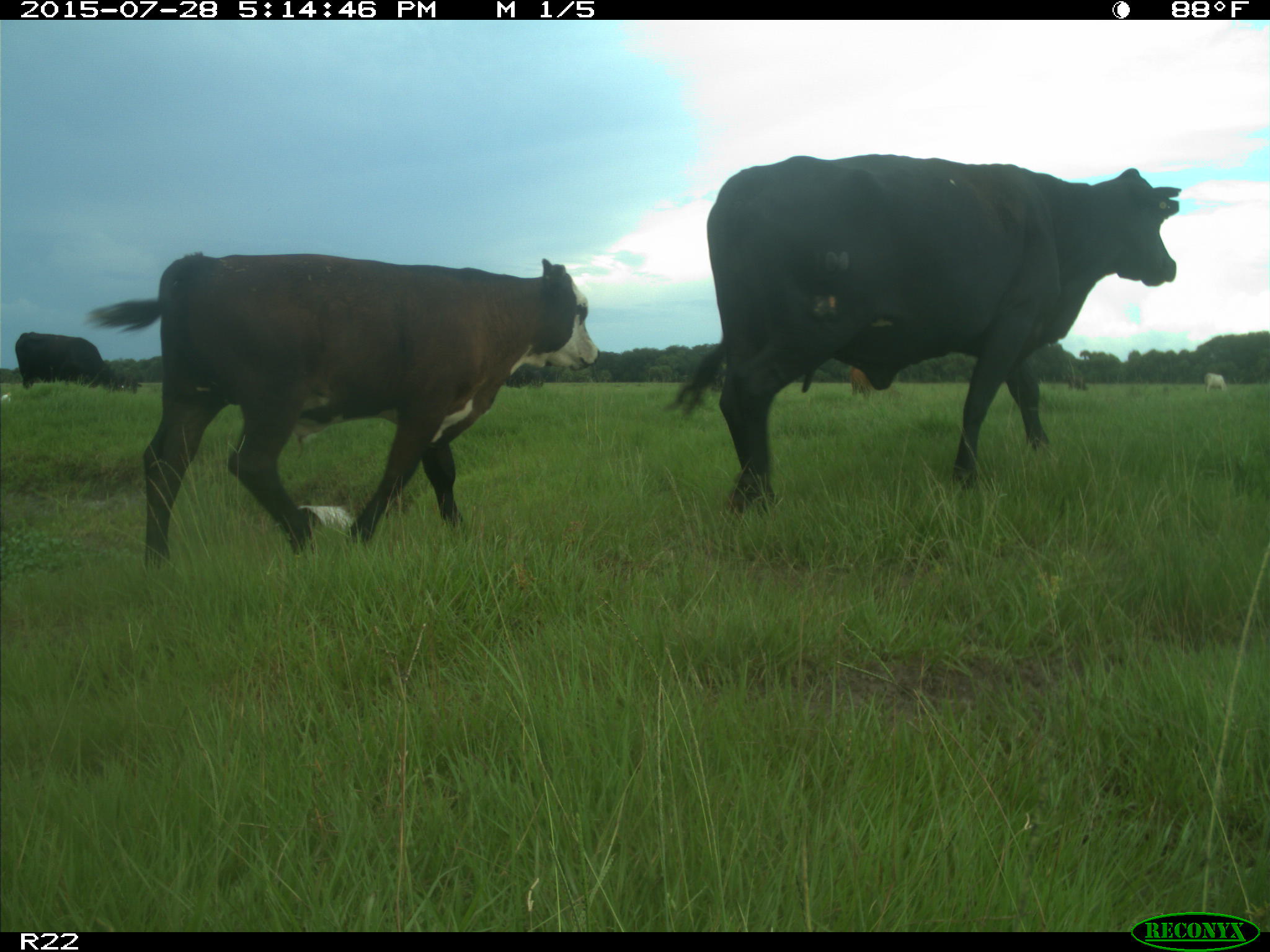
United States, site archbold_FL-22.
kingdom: Animalia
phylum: Chordata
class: Mammalia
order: Artiodactyla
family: Bovidae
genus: Bos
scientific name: Bos taurus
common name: domestic cow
Bos taurus (domestic cow).